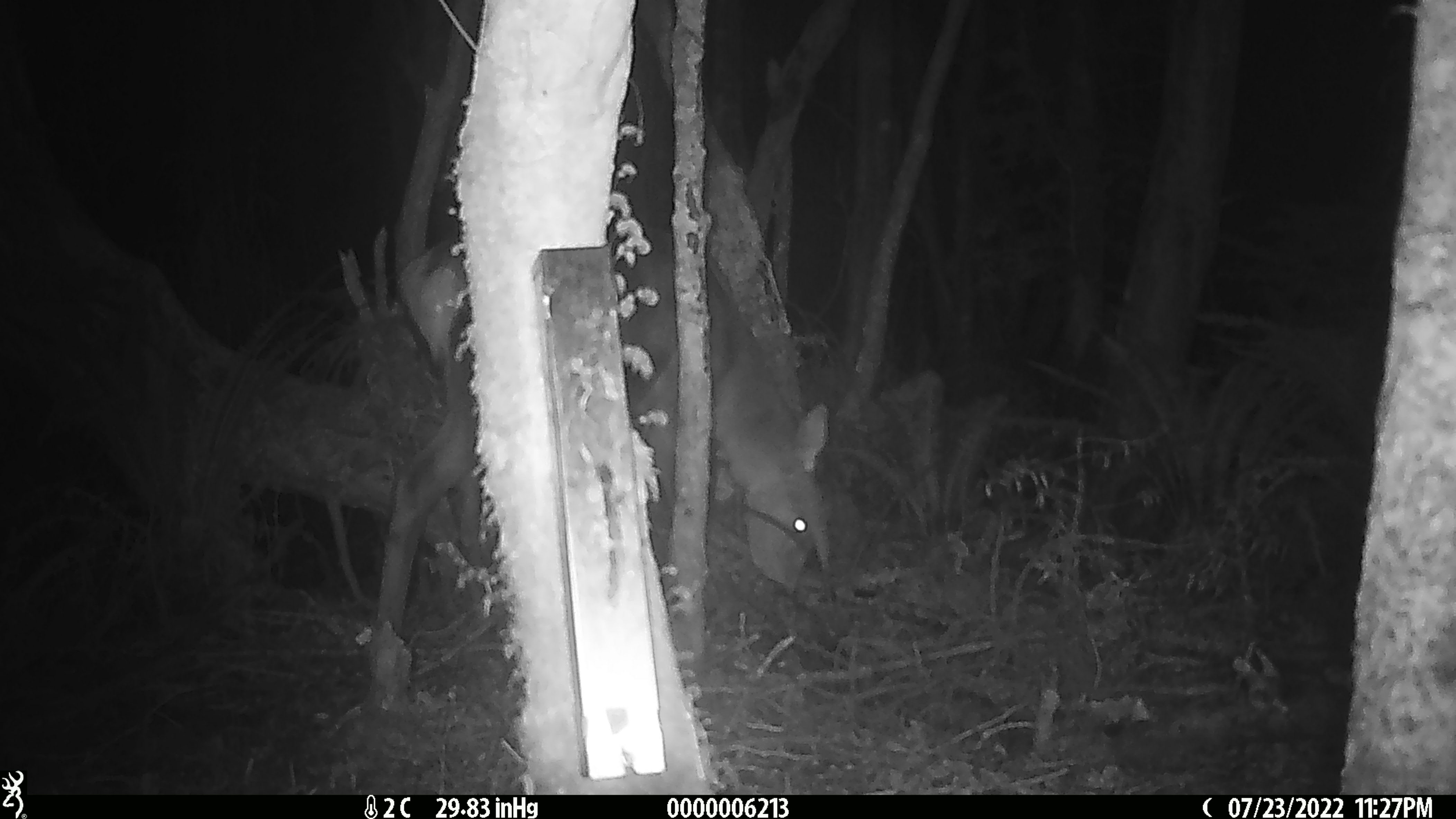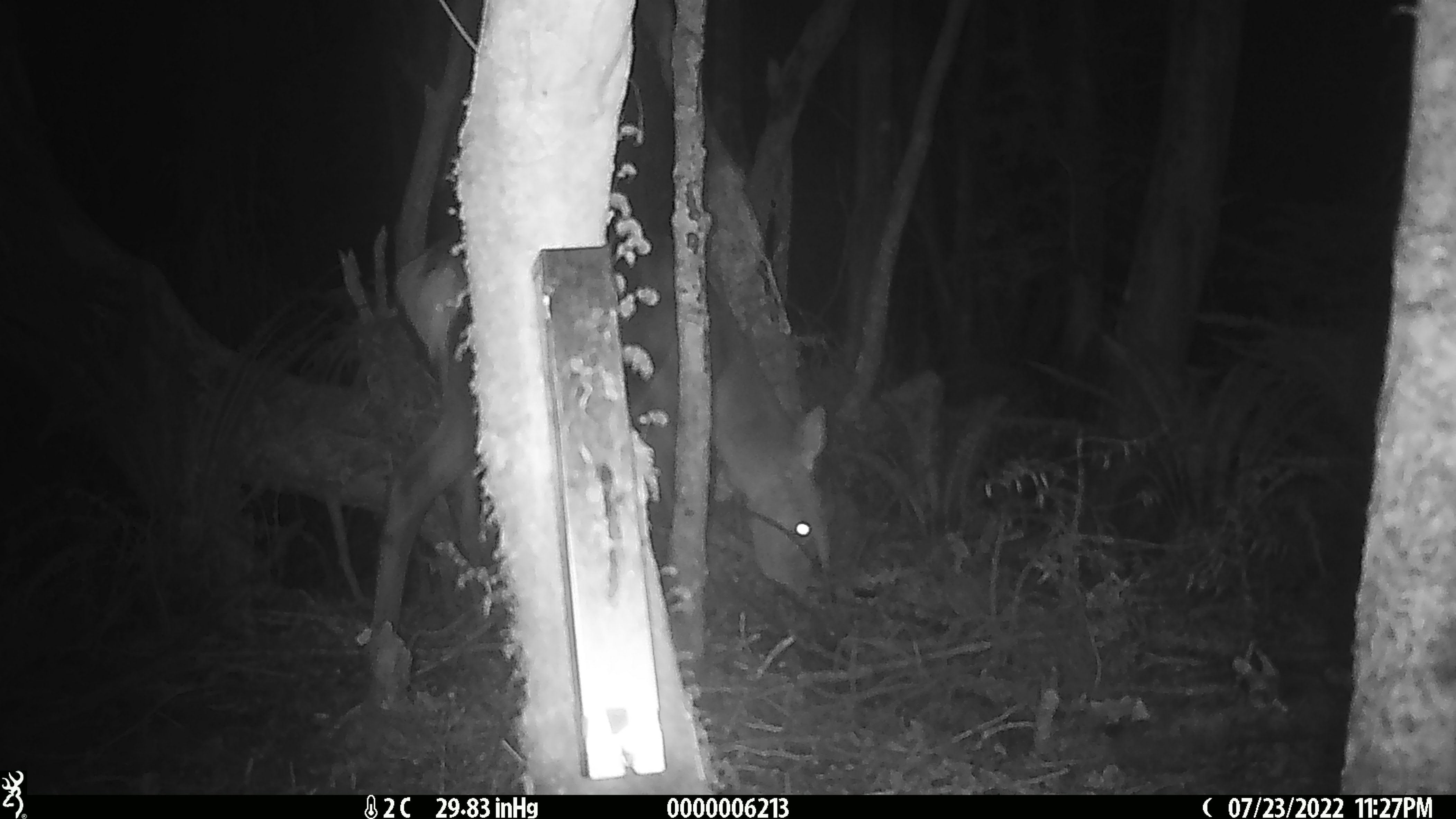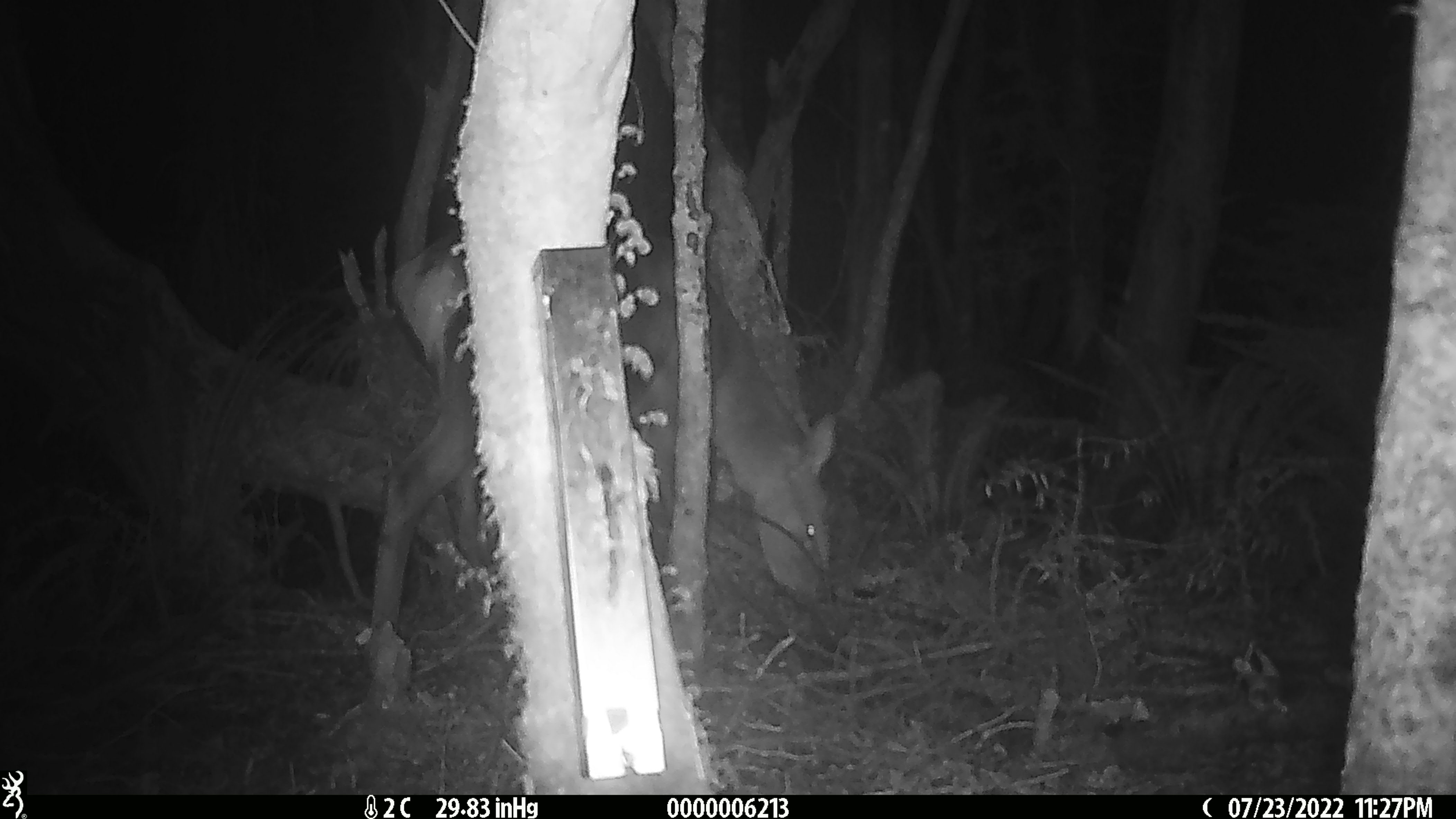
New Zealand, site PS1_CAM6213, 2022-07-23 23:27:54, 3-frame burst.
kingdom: Animalia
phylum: Chordata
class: Mammalia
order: Artiodactyla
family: Cervidae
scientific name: Cervidae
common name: deer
Deer (Cervidae).